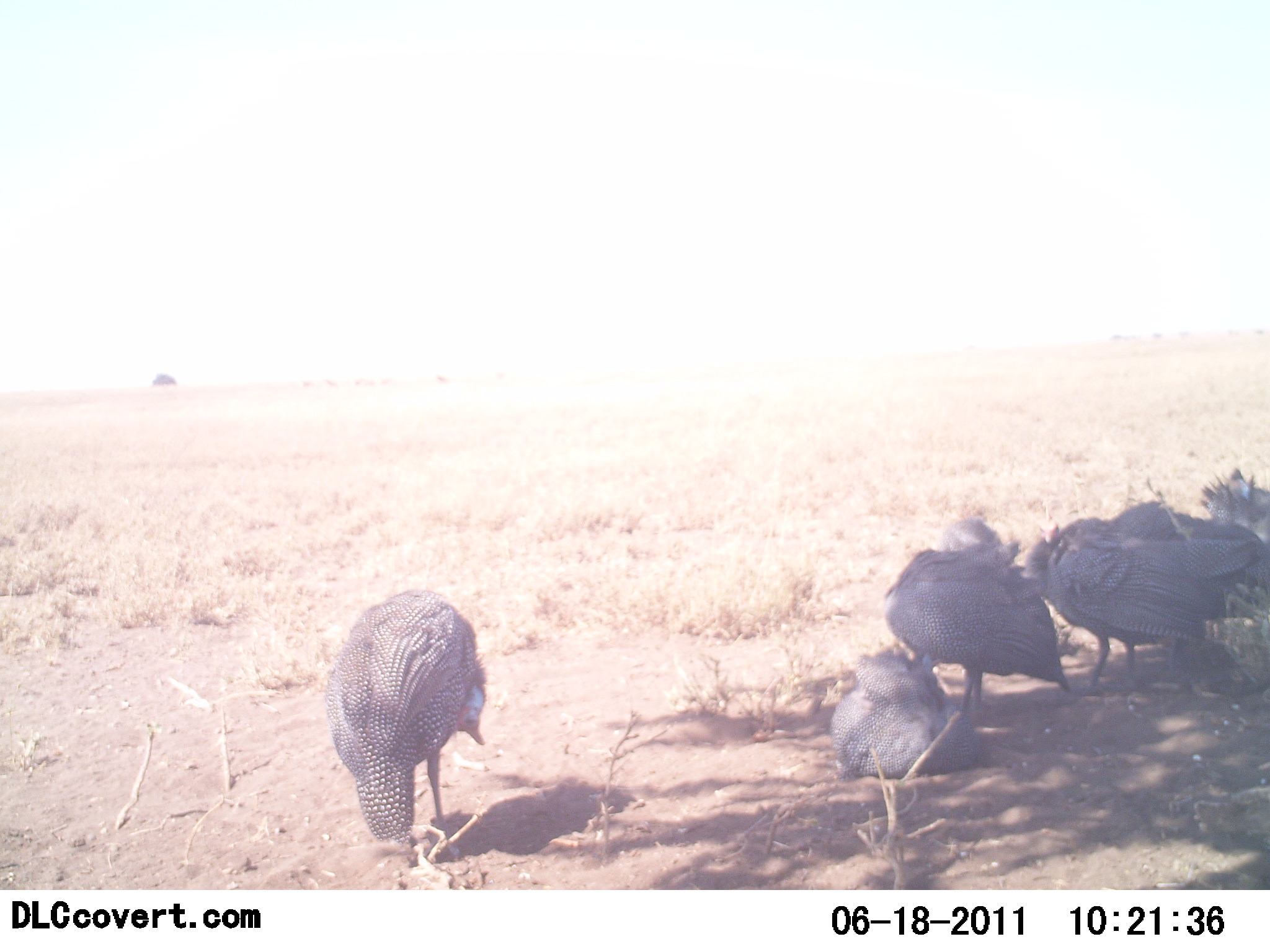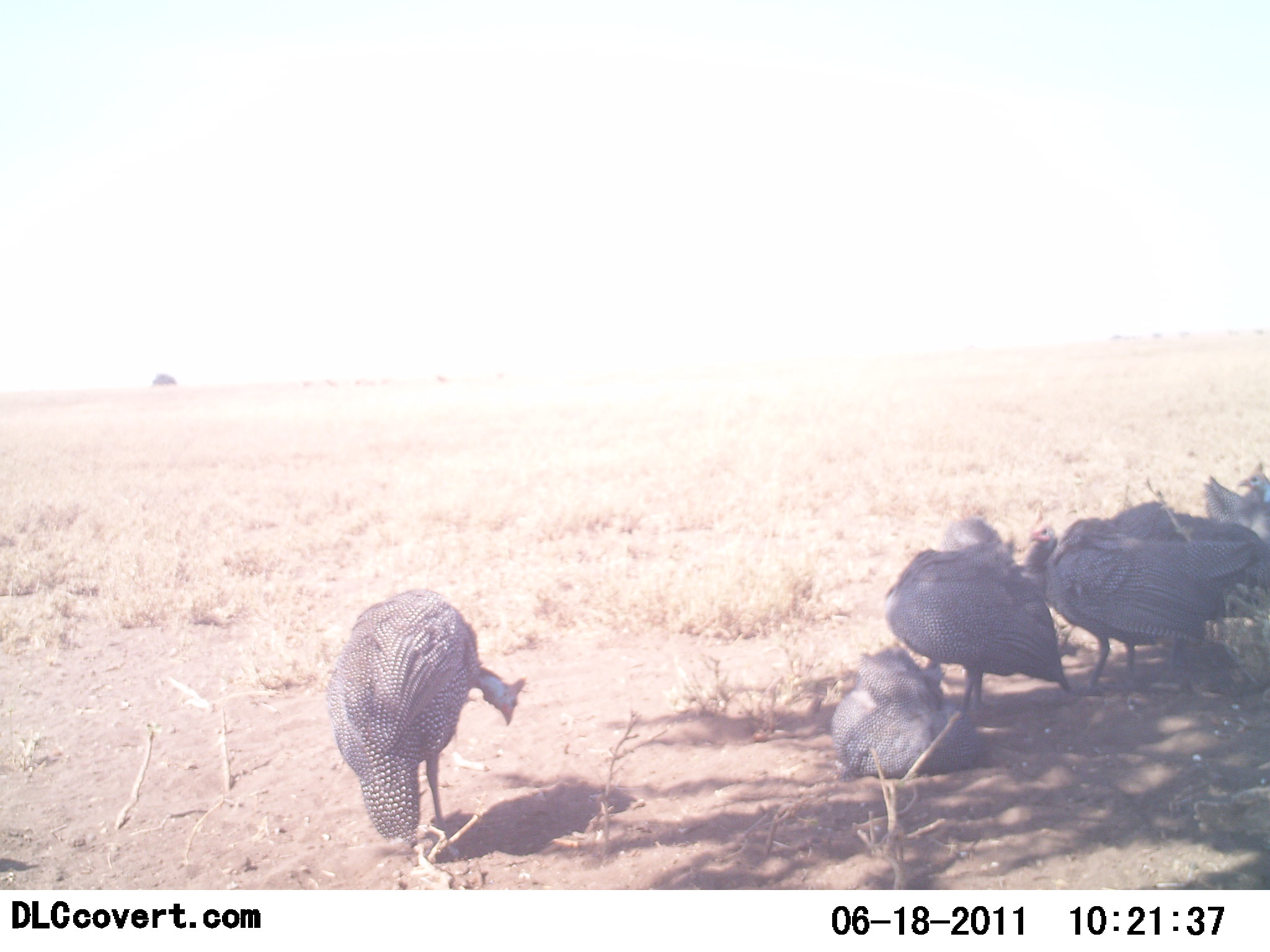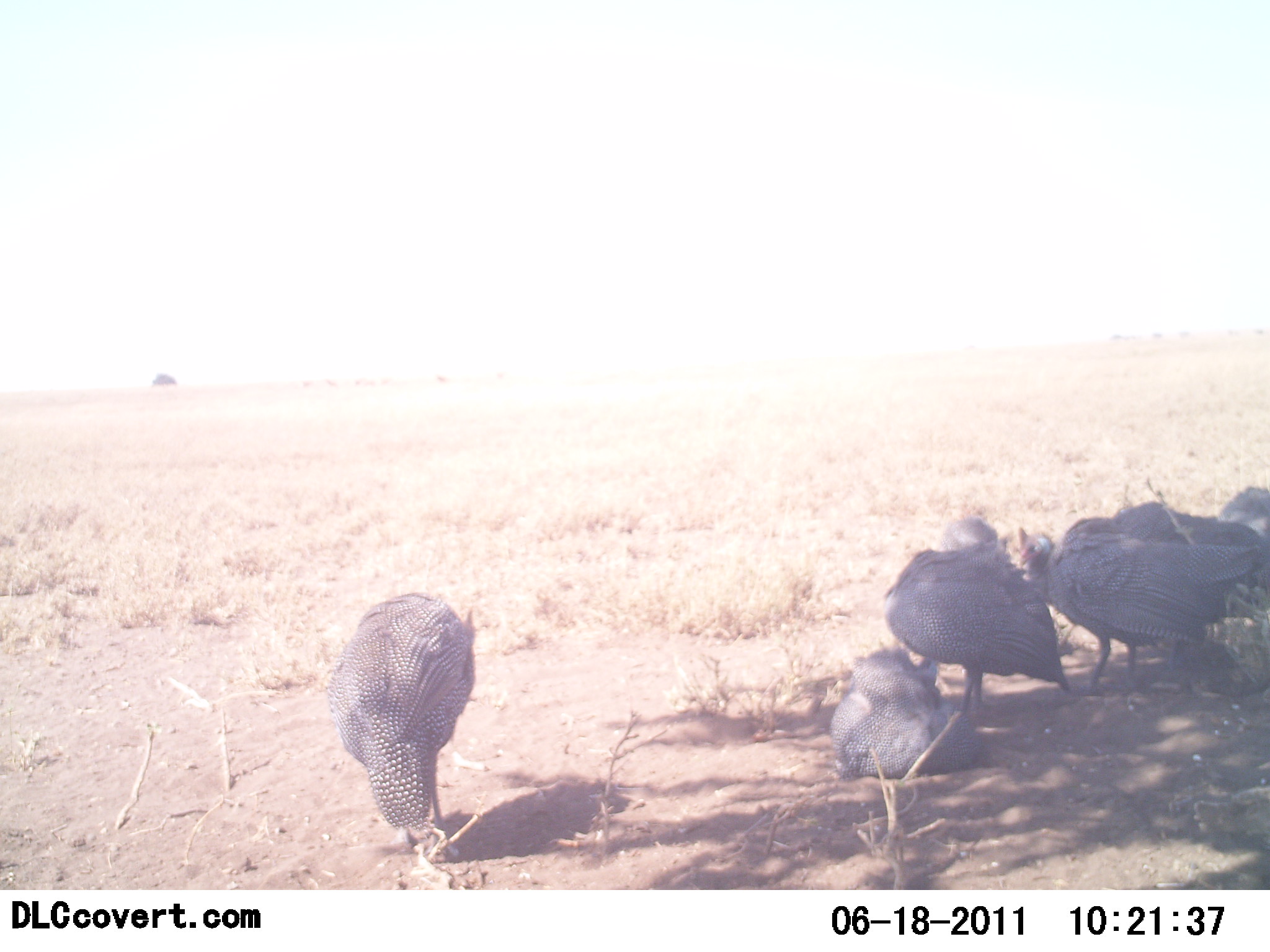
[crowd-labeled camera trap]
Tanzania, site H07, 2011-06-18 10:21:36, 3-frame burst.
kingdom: Animalia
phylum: Chordata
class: Aves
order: Galliformes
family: Numididae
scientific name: Numididae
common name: guinea fowl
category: guineafowl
Guineafowl (guinea fowl) (Numididae), count 6. Behavior (volunteer vote fractions): standing 27%, resting 55%, moving 9%, interacting 0%. Young present (vote fraction): 0%. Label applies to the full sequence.